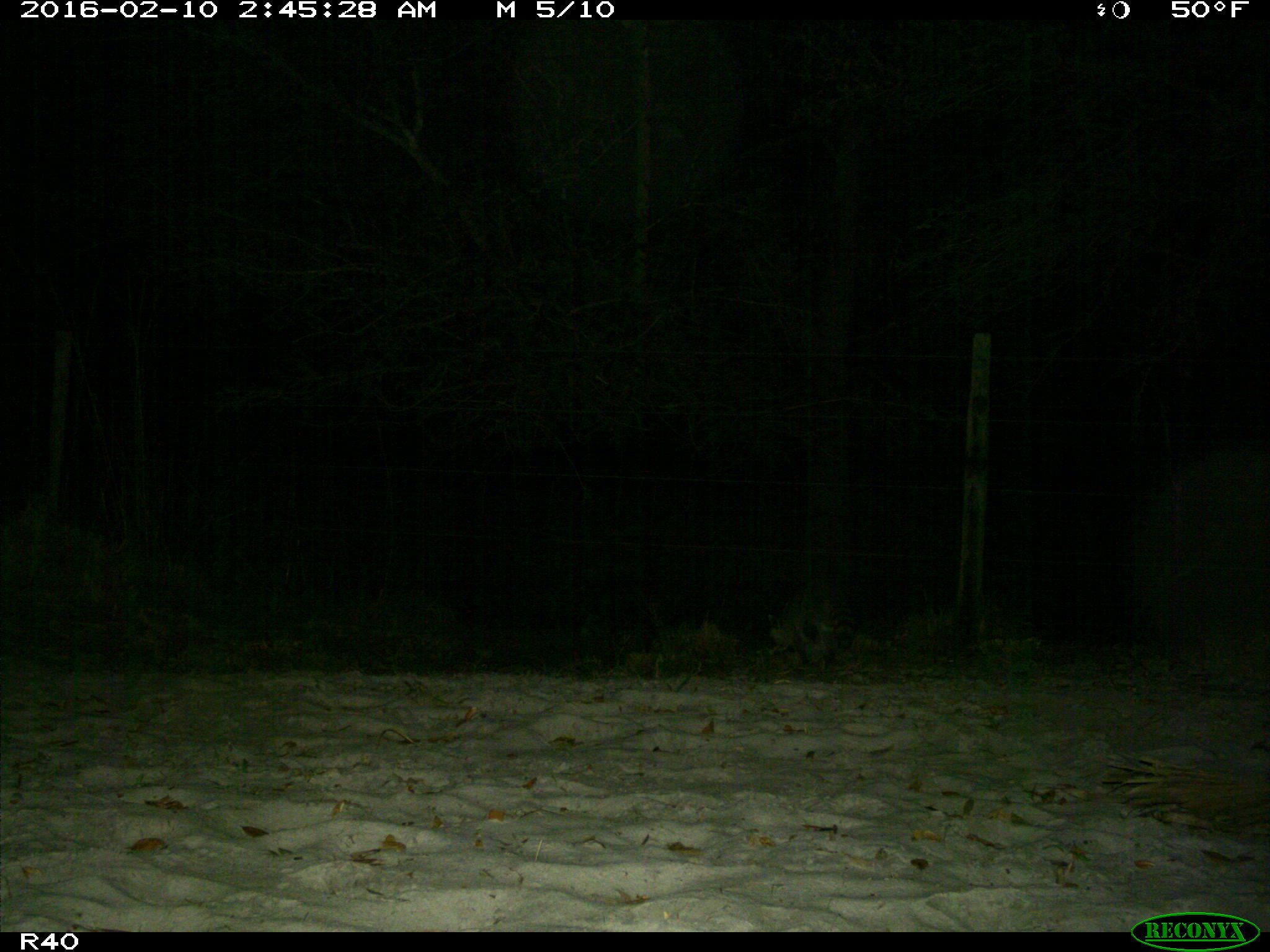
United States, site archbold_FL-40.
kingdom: Animalia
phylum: Chordata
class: Mammalia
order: Carnivora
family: Procyonidae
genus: Procyon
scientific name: Procyon lotor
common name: common raccoon